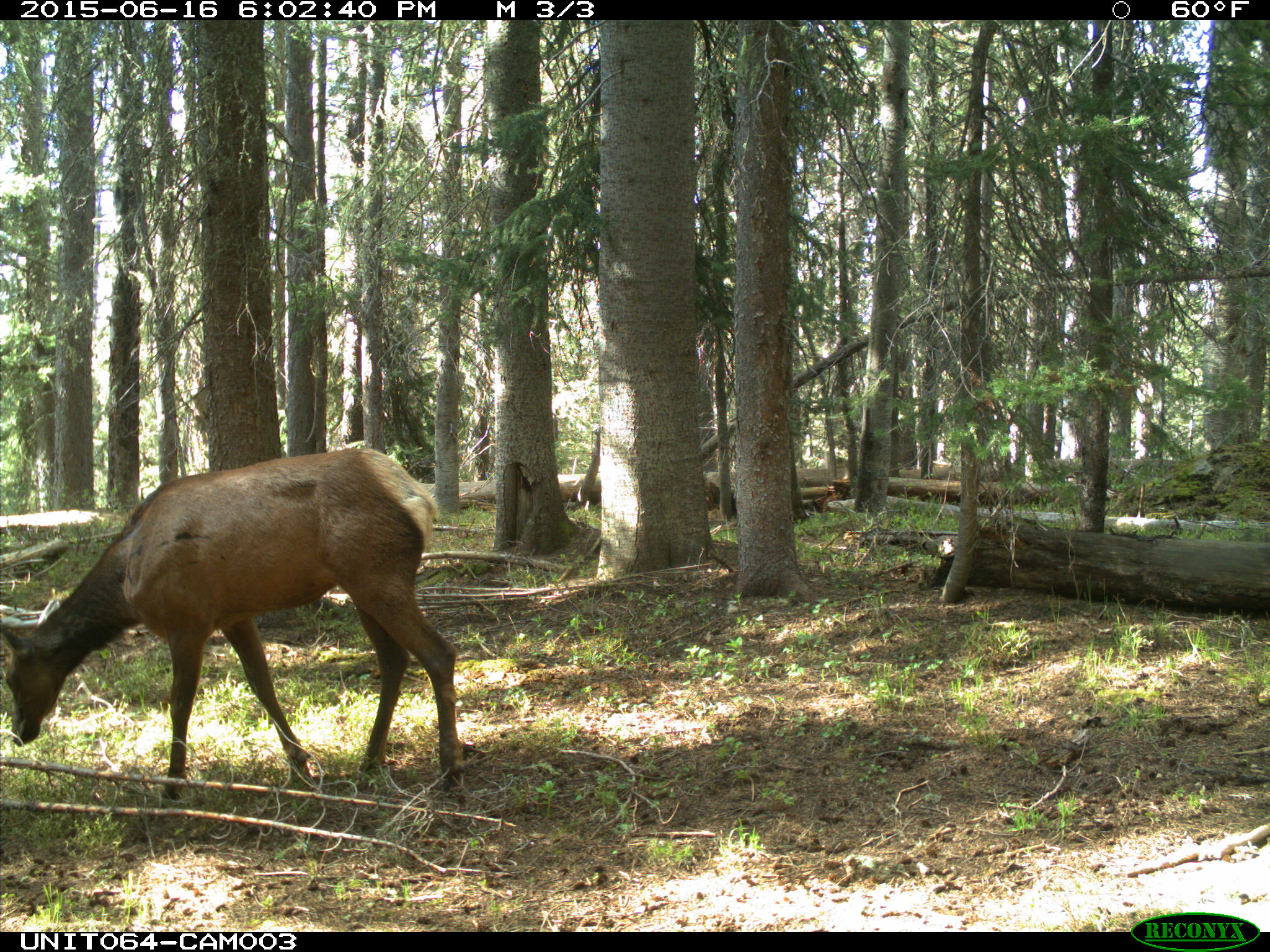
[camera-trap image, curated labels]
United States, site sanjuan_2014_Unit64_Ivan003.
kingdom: Animalia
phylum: Chordata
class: Mammalia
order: Artiodactyla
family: Cervidae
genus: Cervus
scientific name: Cervus elaphus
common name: red deer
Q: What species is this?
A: Cervus elaphus (red deer).